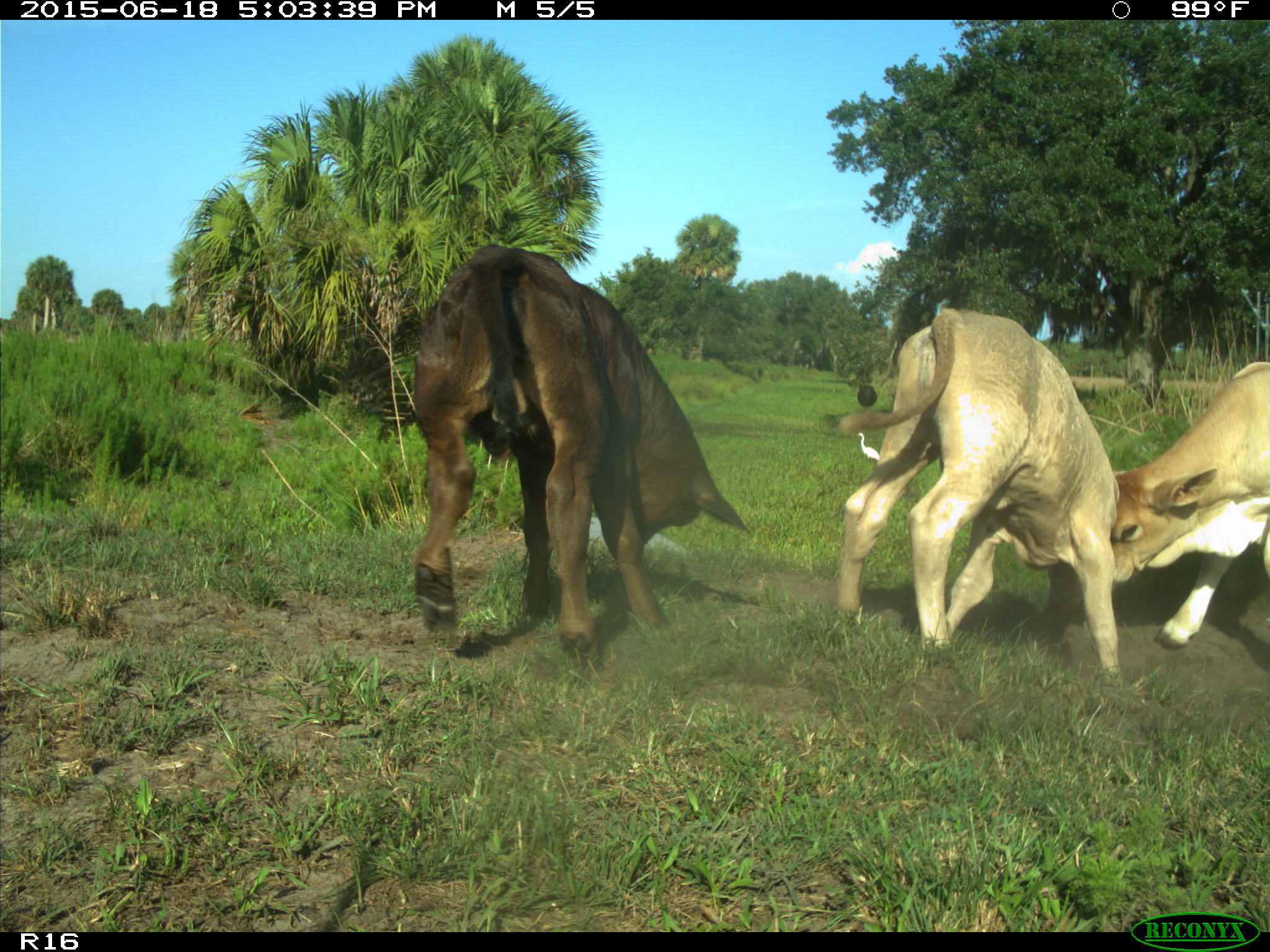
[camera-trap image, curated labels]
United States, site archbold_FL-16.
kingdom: Animalia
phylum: Chordata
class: Mammalia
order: Artiodactyla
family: Bovidae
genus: Bos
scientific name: Bos taurus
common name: domestic cow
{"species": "Bos taurus (domestic cow)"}